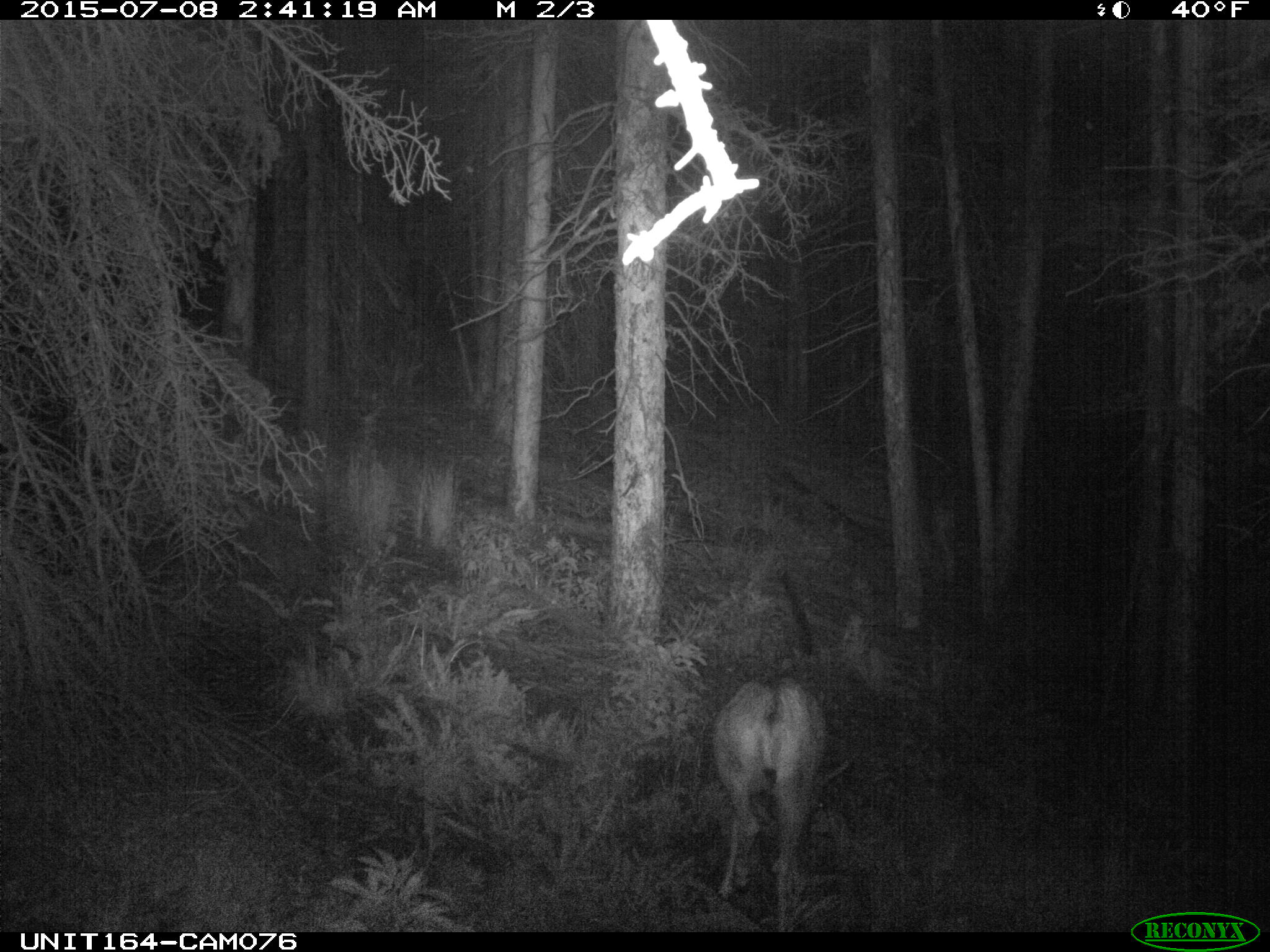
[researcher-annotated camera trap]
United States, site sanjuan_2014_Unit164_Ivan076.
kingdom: Animalia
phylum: Chordata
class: Mammalia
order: Artiodactyla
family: Cervidae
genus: Odocoileus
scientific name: Odocoileus hemionus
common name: mule deer